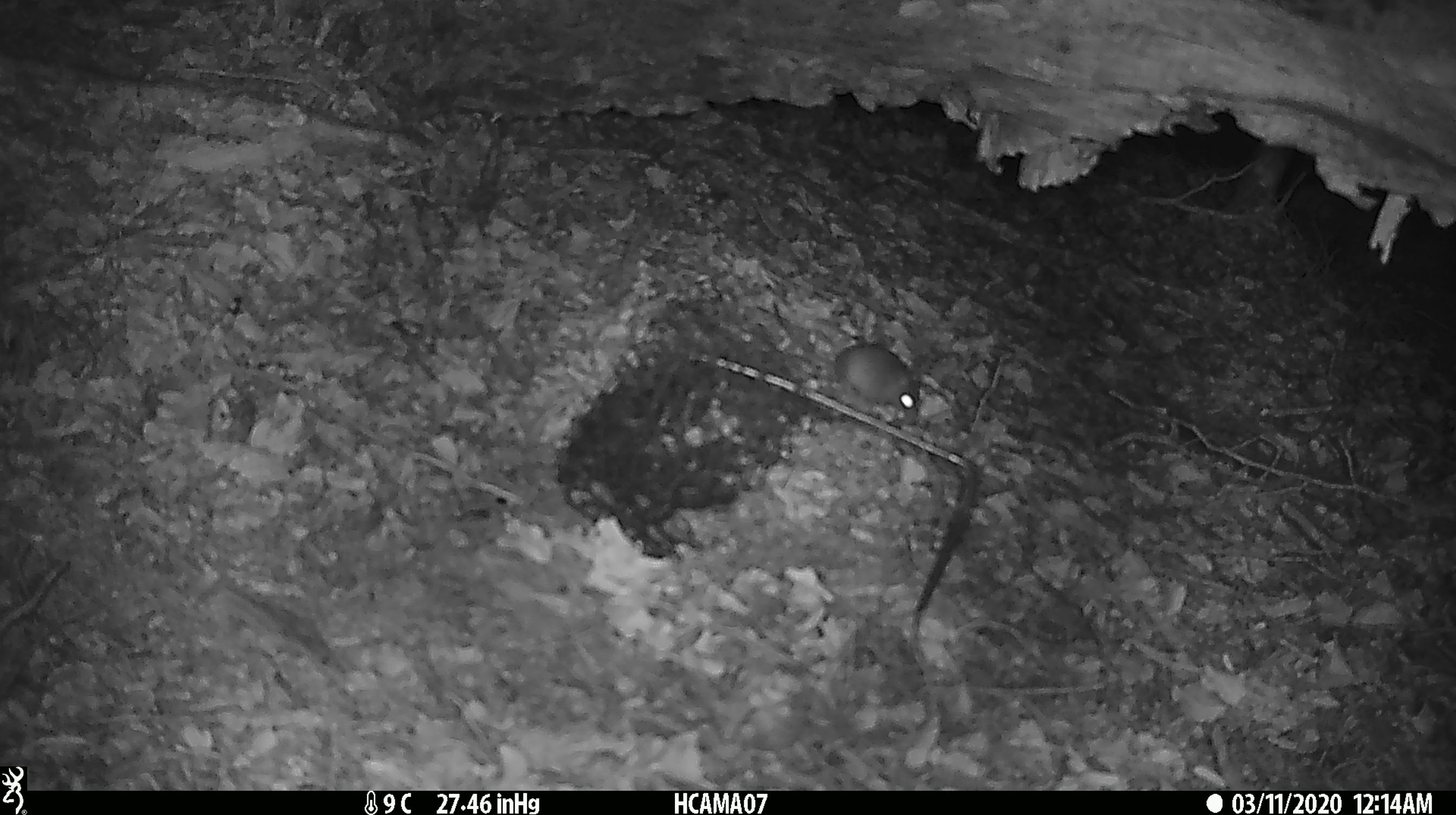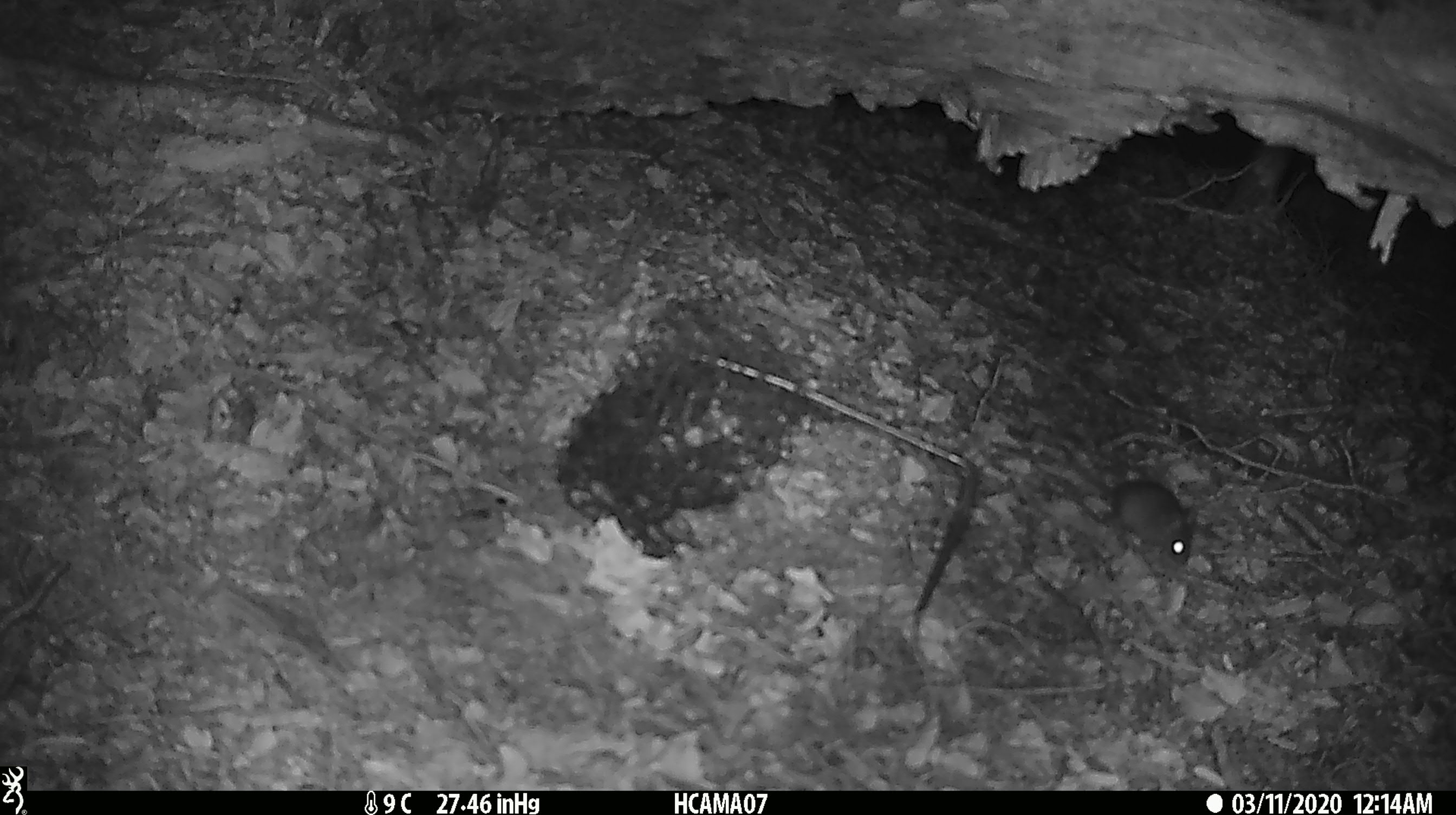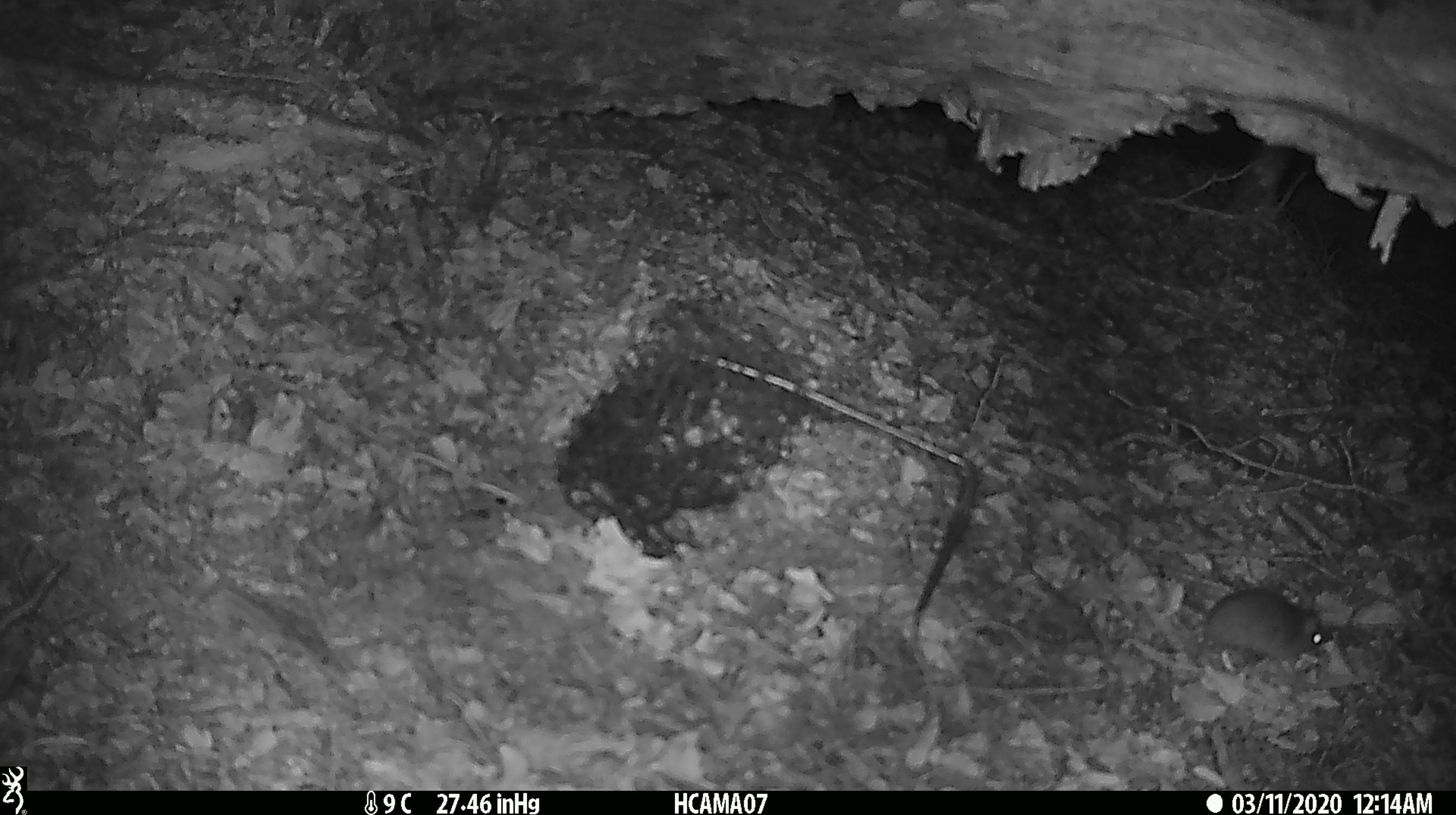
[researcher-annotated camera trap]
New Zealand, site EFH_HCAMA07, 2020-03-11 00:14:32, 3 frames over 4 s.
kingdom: Animalia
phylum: Chordata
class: Mammalia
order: Rodentia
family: Muridae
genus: Mus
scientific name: Mus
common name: mouse